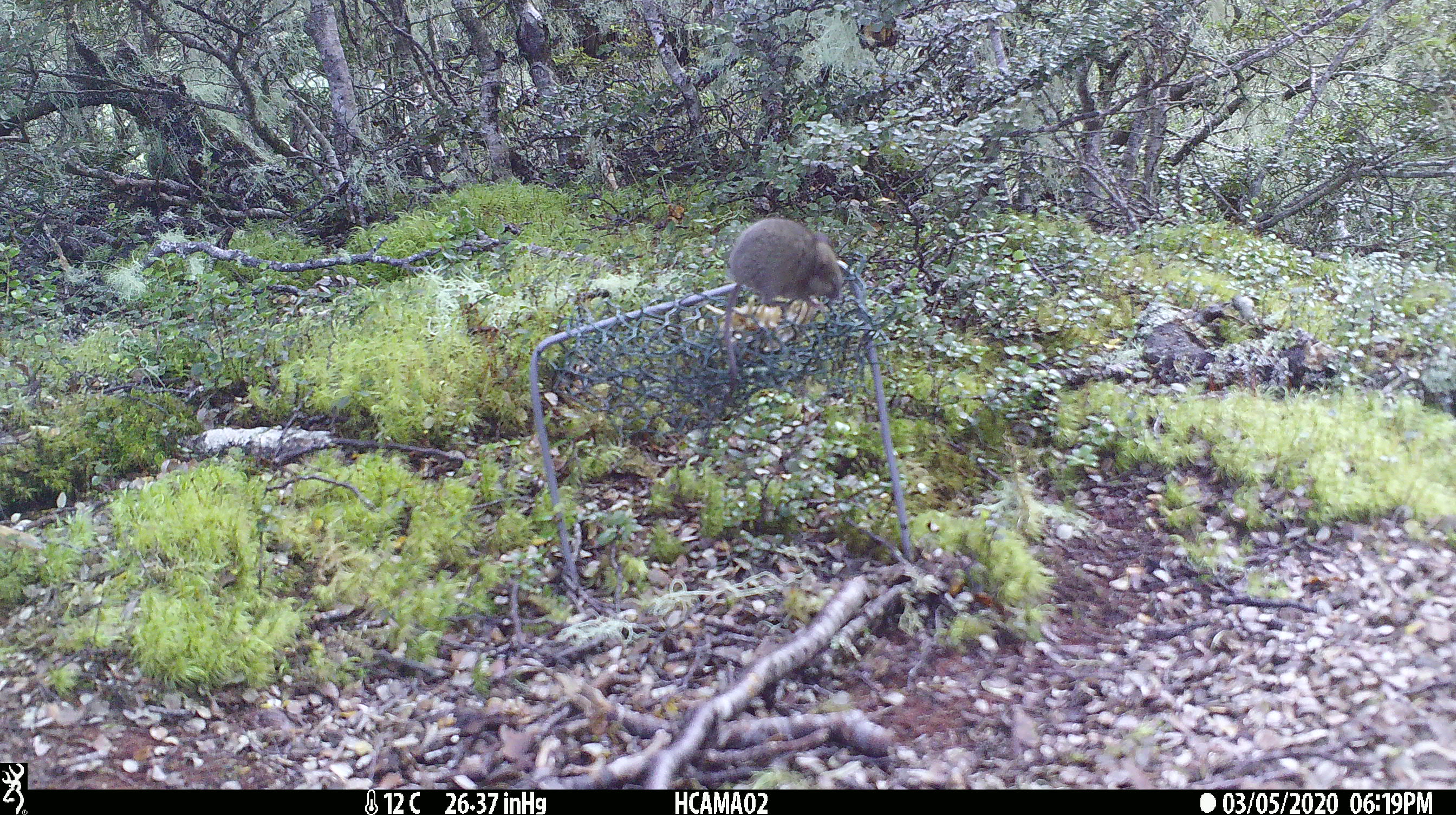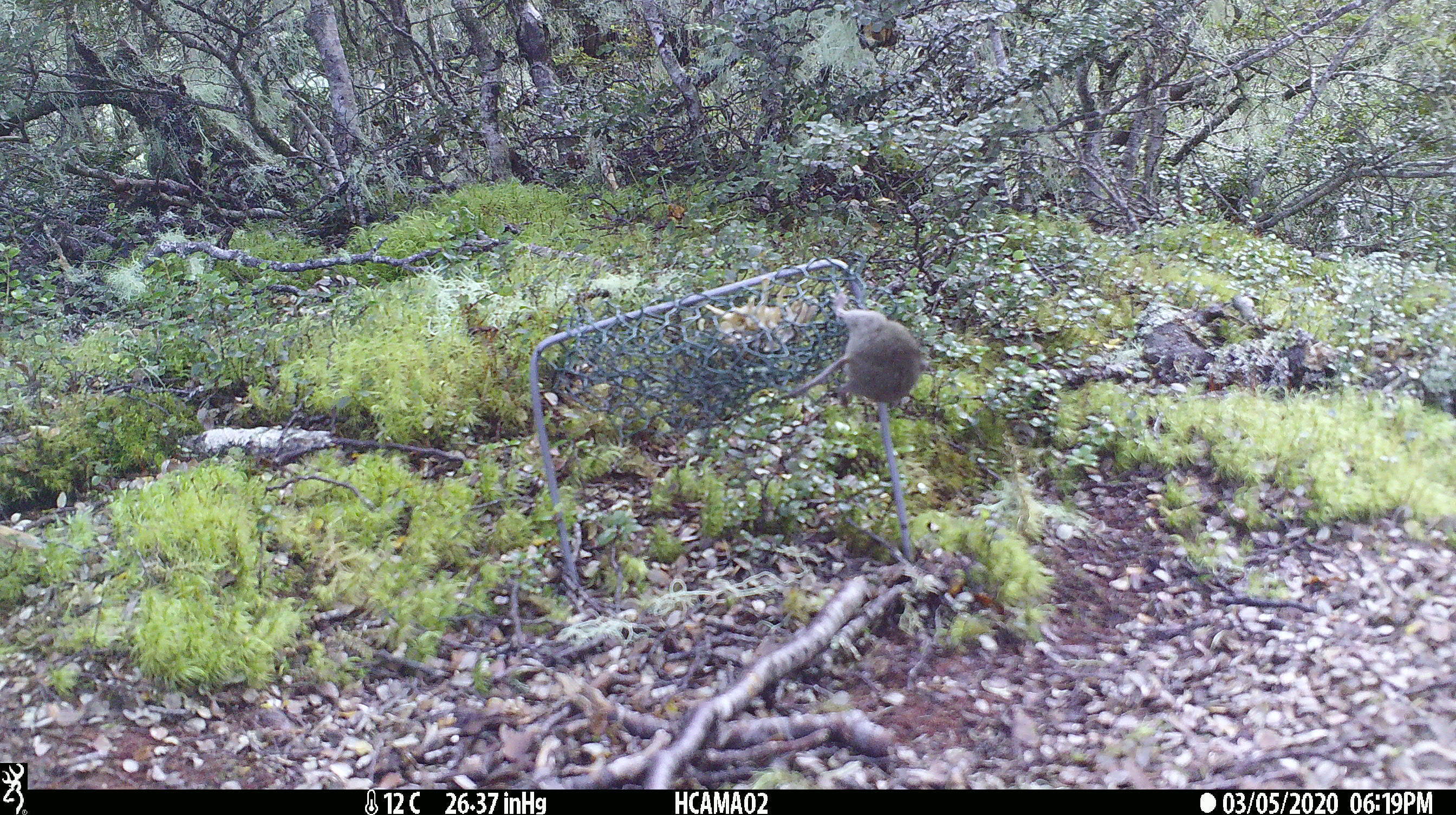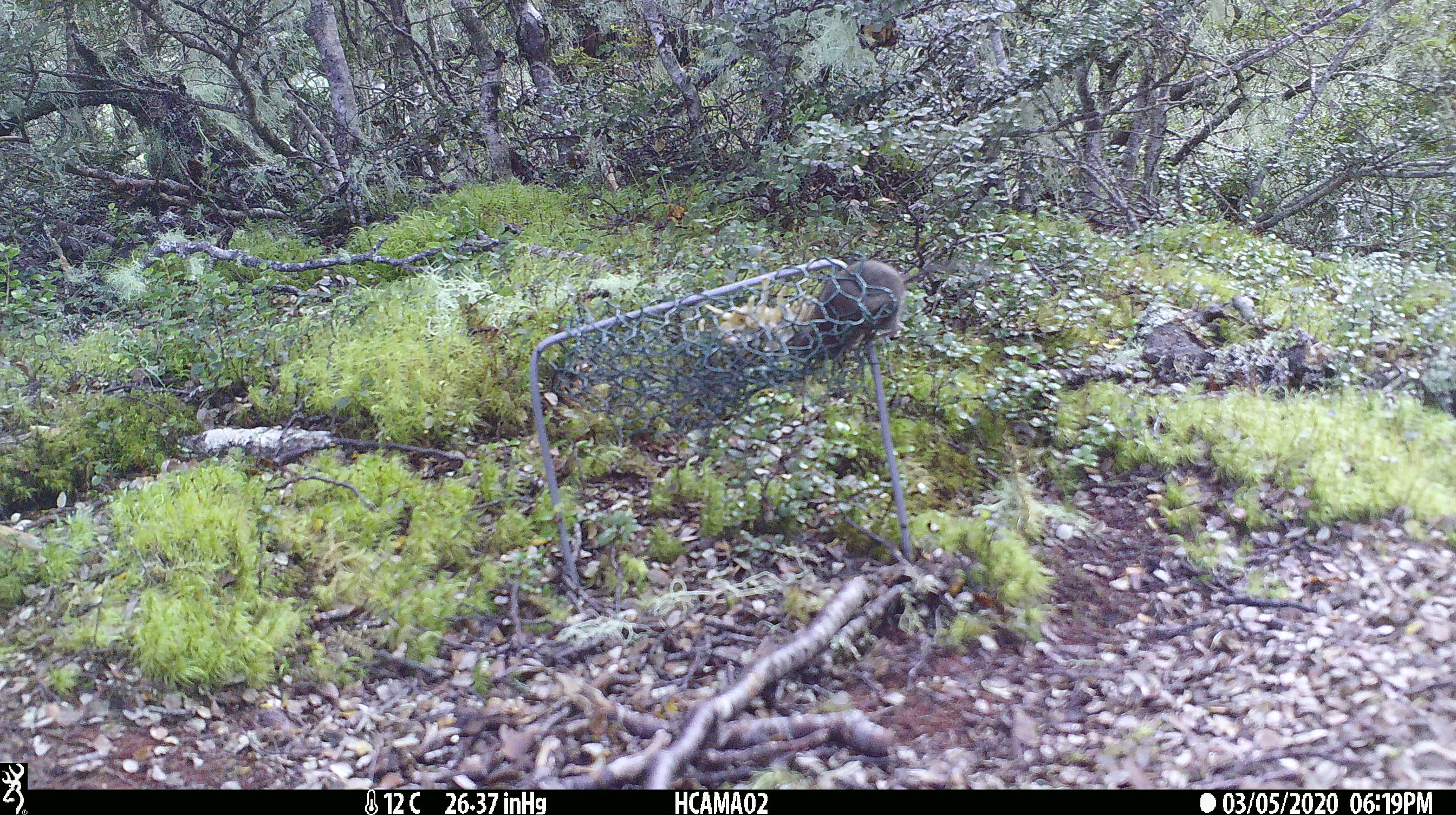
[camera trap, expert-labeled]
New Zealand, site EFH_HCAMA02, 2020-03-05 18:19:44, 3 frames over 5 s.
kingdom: Animalia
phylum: Chordata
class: Mammalia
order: Rodentia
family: Muridae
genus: Mus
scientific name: Mus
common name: mouse